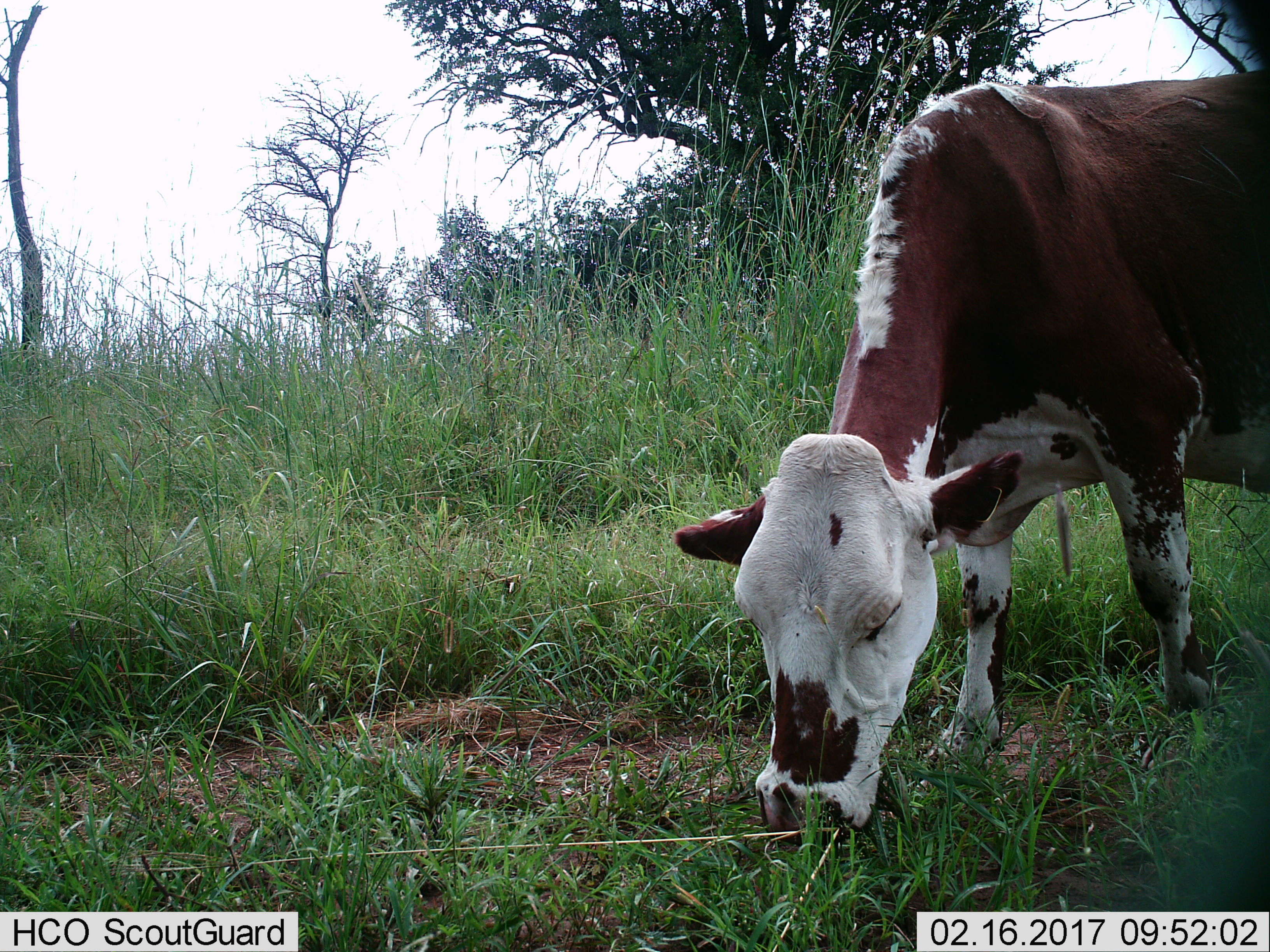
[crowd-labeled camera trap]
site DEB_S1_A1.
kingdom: Animalia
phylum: Chordata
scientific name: Vertebrata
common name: domestic animal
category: domesticanimal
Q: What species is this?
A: Domesticanimal (domestic animal) (Vertebrata).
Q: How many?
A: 1.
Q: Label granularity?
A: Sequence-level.